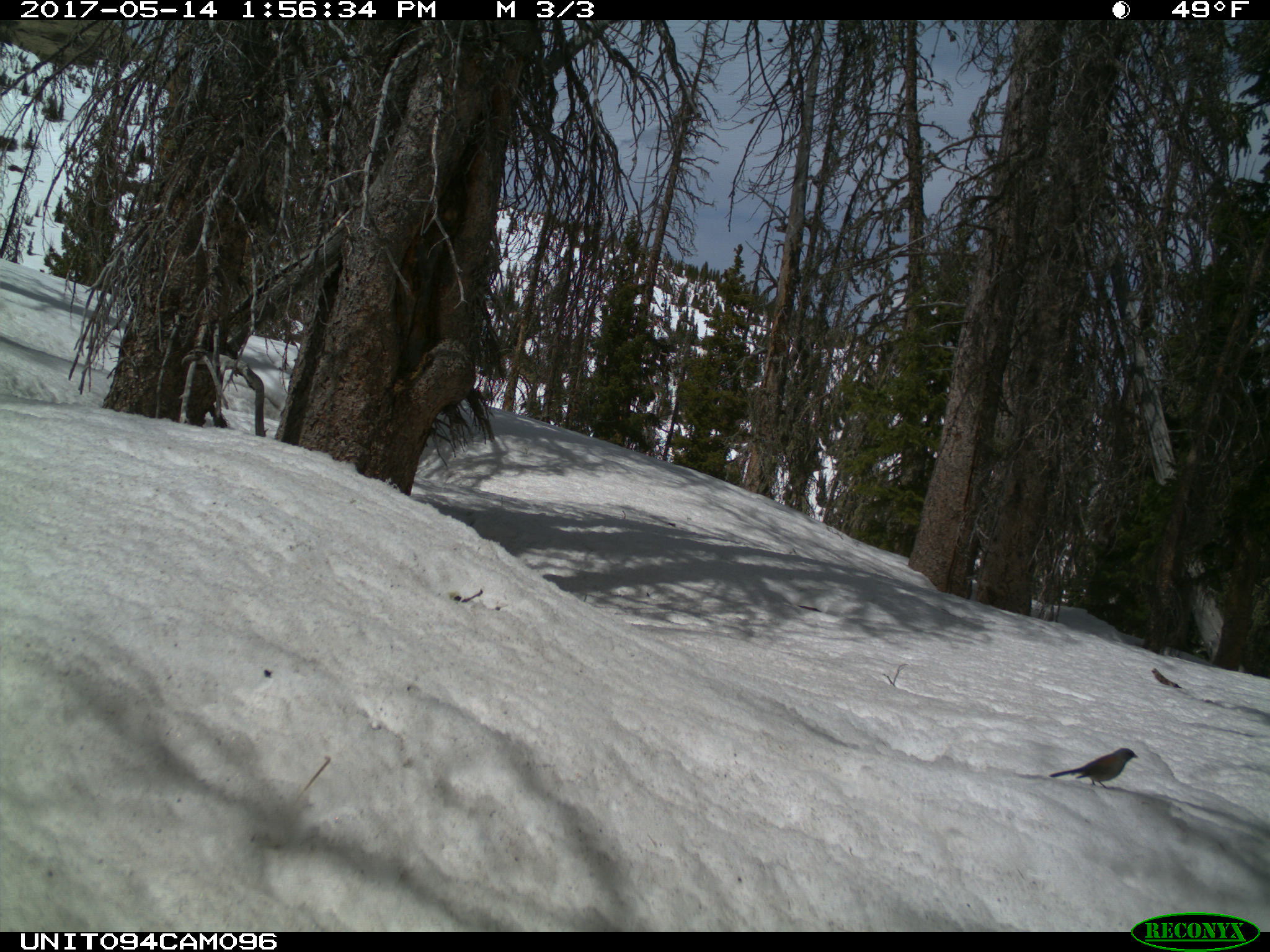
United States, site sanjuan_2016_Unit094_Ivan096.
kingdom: Animalia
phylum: Chordata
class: Aves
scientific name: Aves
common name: birds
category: unidentified bird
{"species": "unidentified bird (birds) (Aves)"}